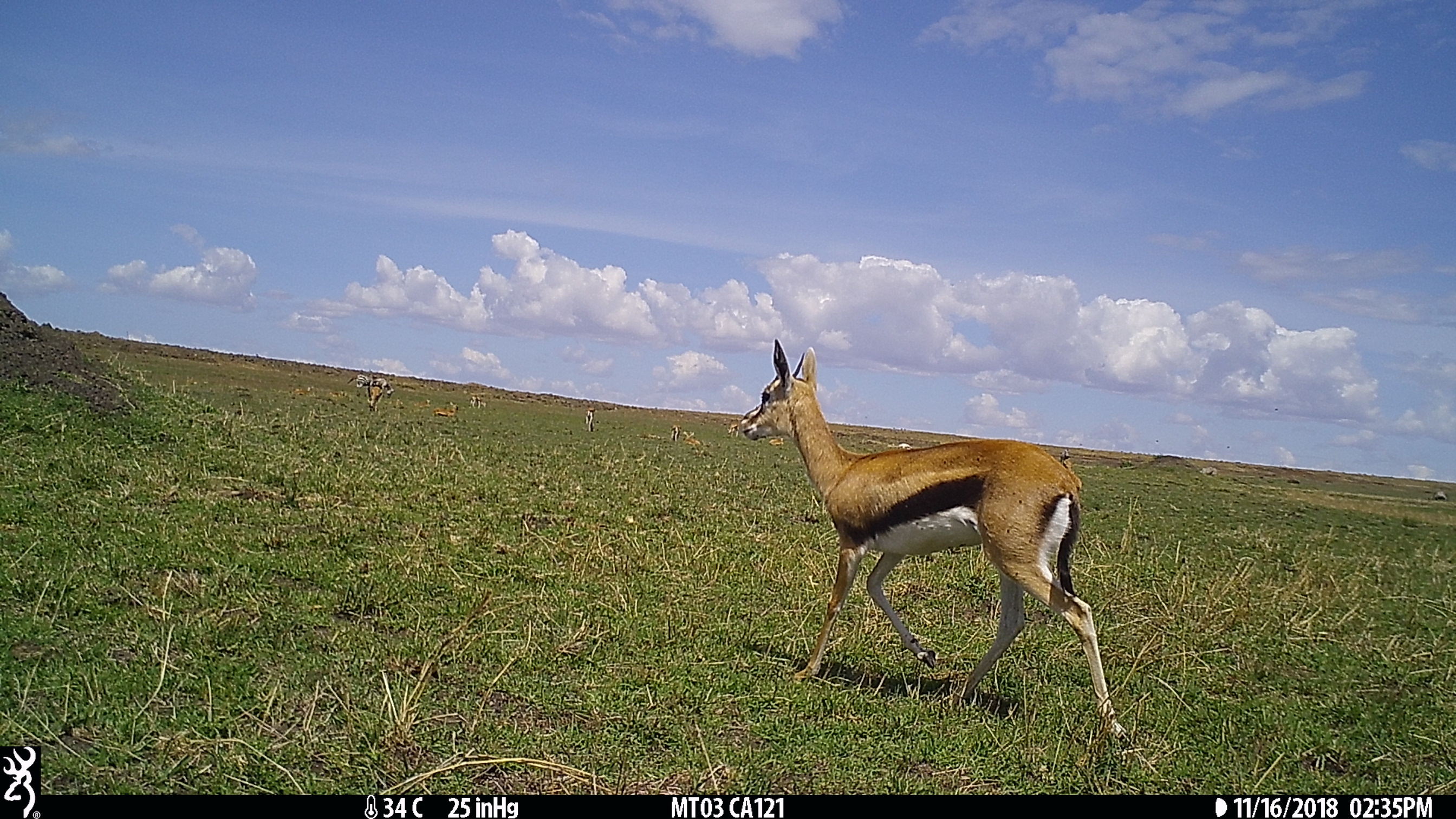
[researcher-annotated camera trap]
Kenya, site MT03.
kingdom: Animalia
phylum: Chordata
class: Mammalia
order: Artiodactyla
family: Bovidae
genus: Eudorcas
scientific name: Eudorcas thomsonii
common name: thomon's gazelle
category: gazelle thomsons